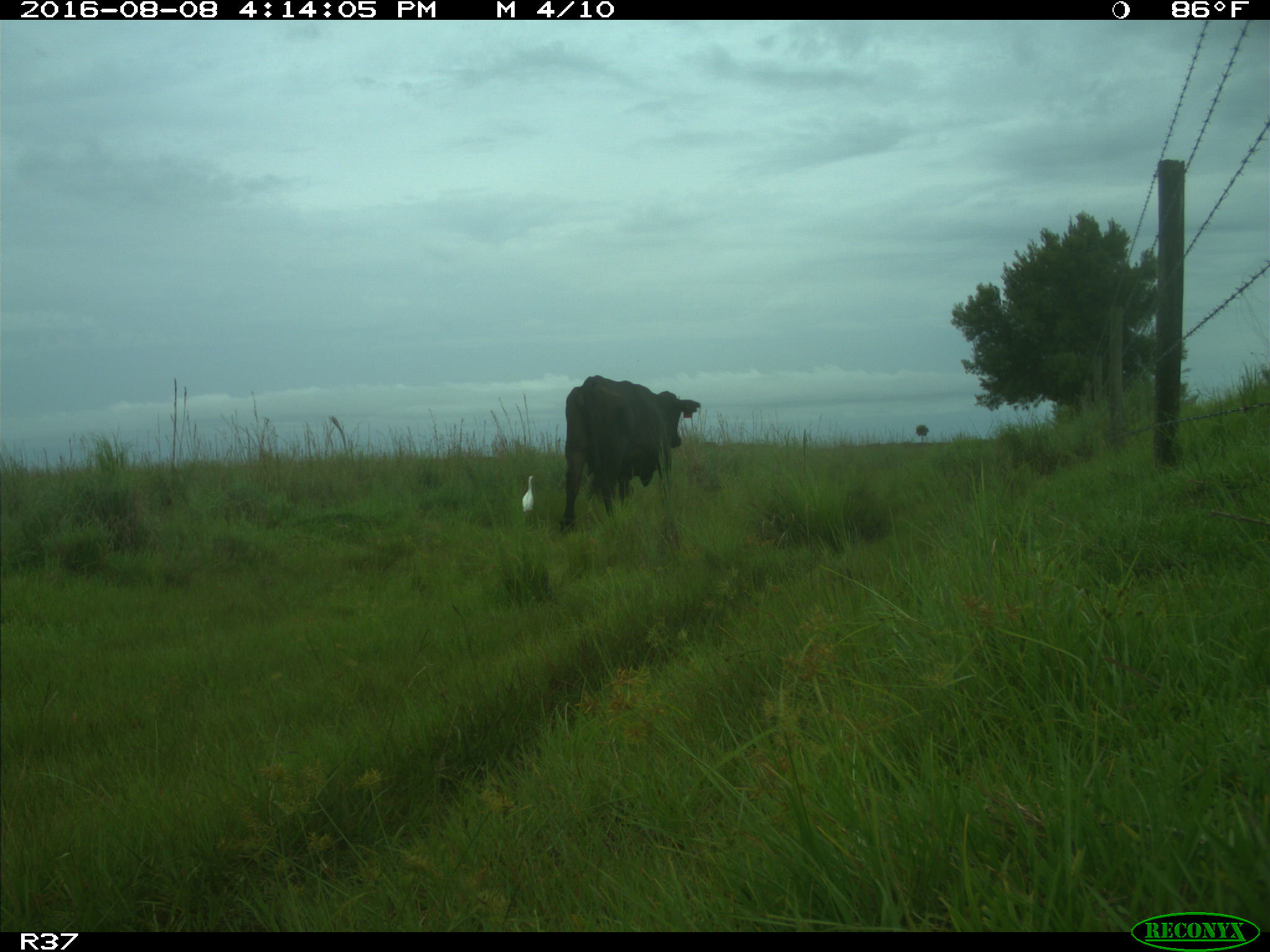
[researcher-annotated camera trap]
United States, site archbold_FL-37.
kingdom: Animalia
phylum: Chordata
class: Mammalia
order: Artiodactyla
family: Bovidae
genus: Bos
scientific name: Bos taurus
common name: domestic cow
Bos taurus (domestic cow).